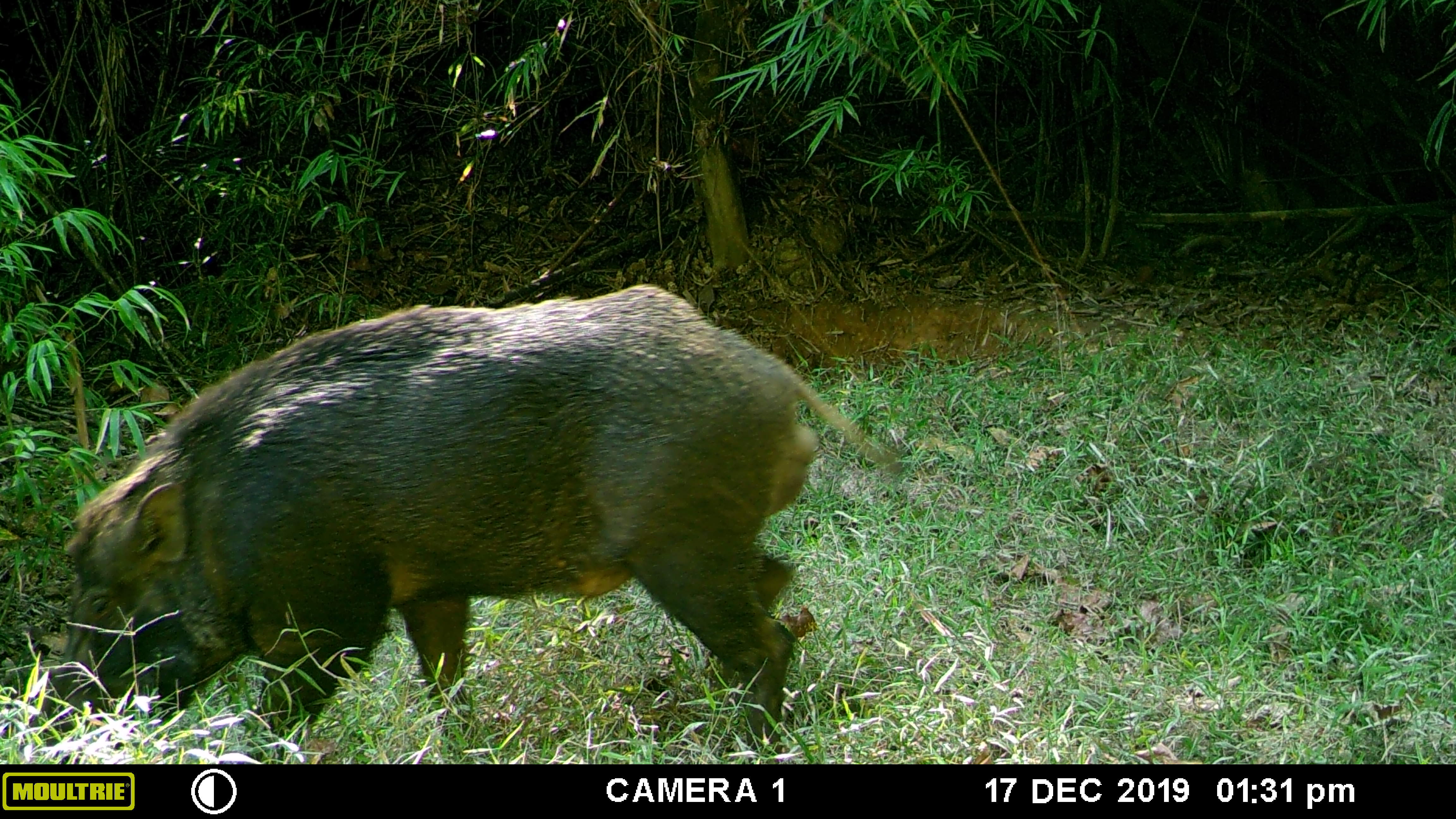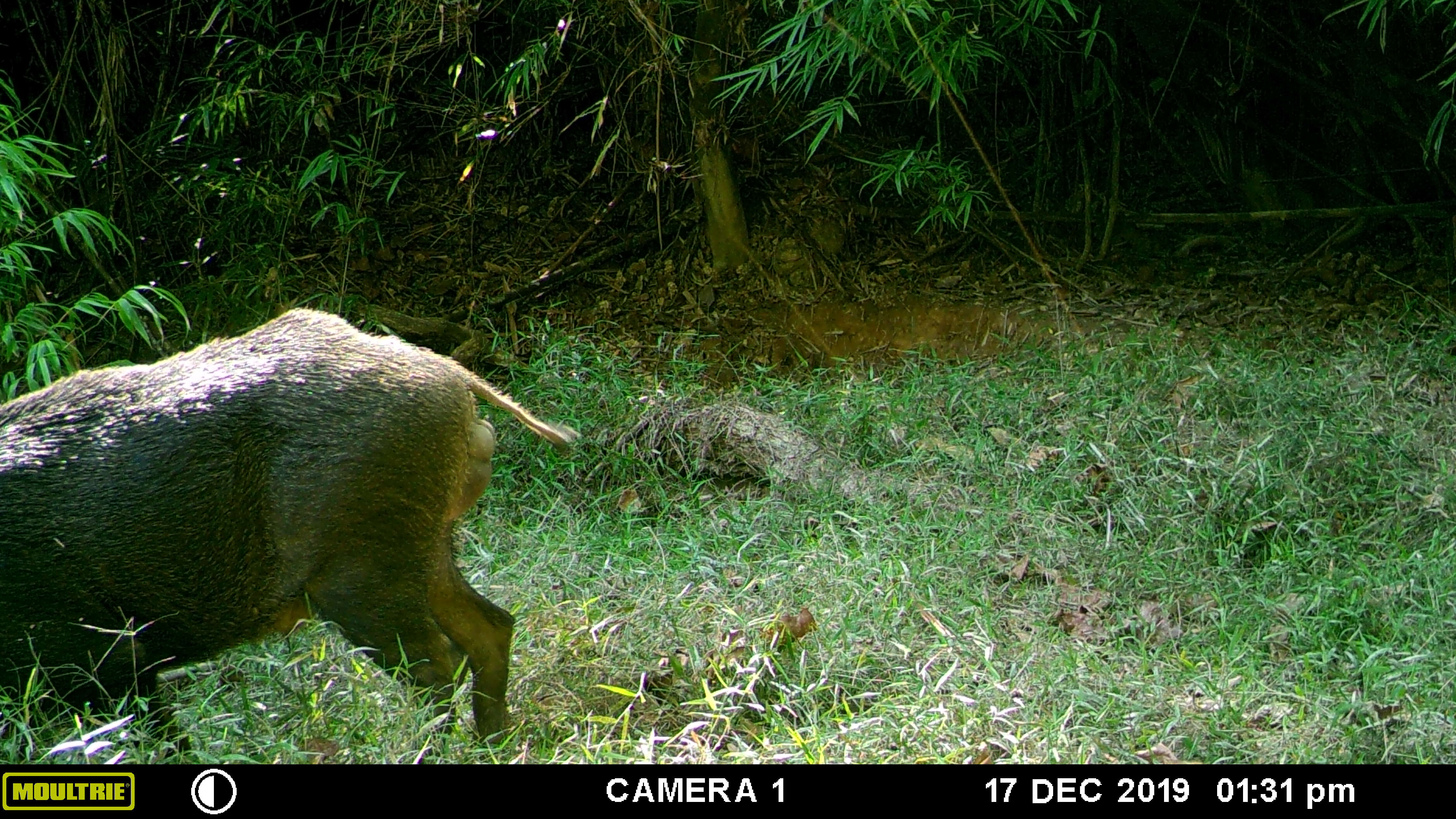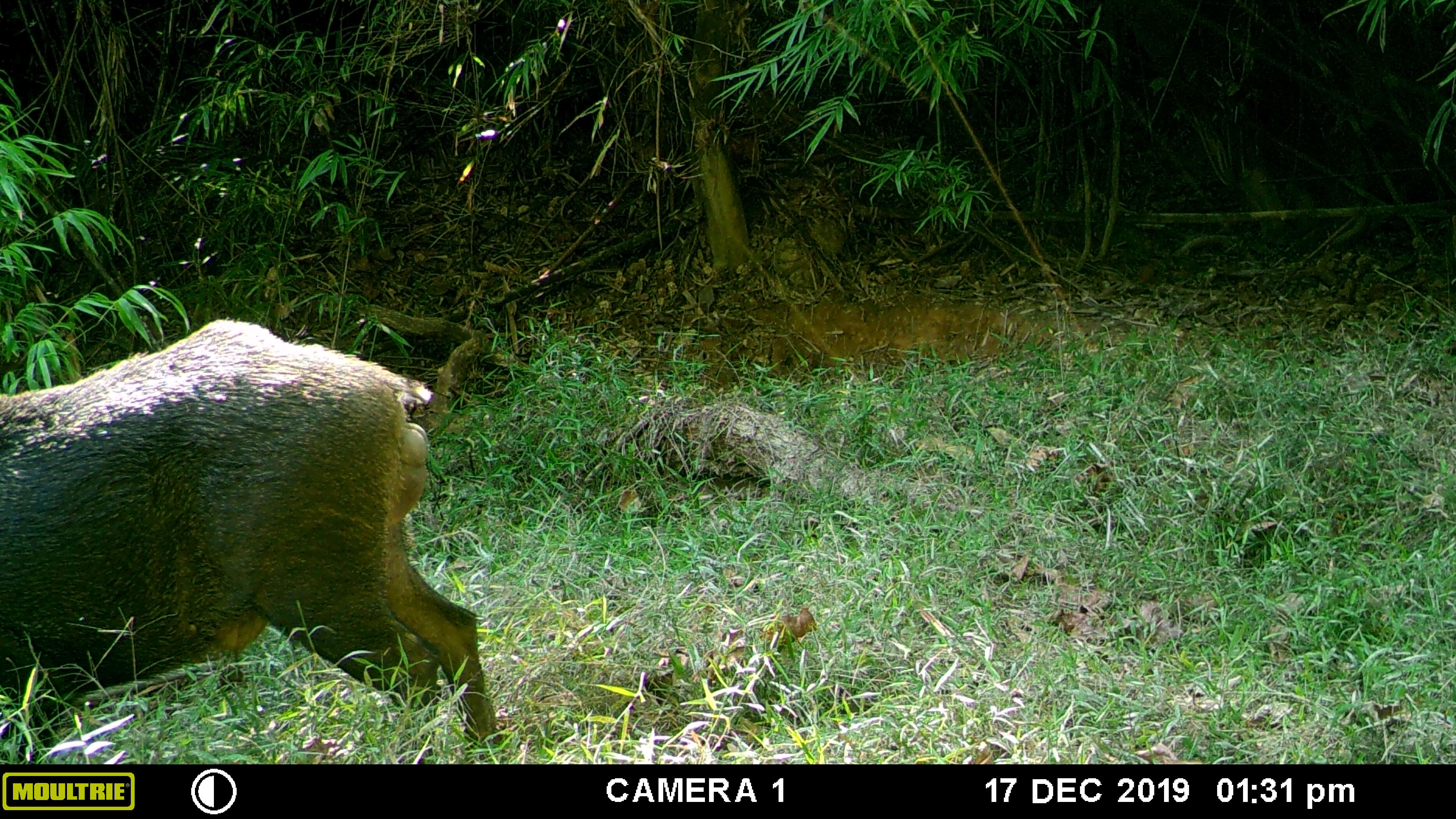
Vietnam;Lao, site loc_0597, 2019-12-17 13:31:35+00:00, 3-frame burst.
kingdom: Animalia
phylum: Chordata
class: Mammalia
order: Artiodactyla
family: Suidae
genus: Sus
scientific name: Sus scrofa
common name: eurasian wild pig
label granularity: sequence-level